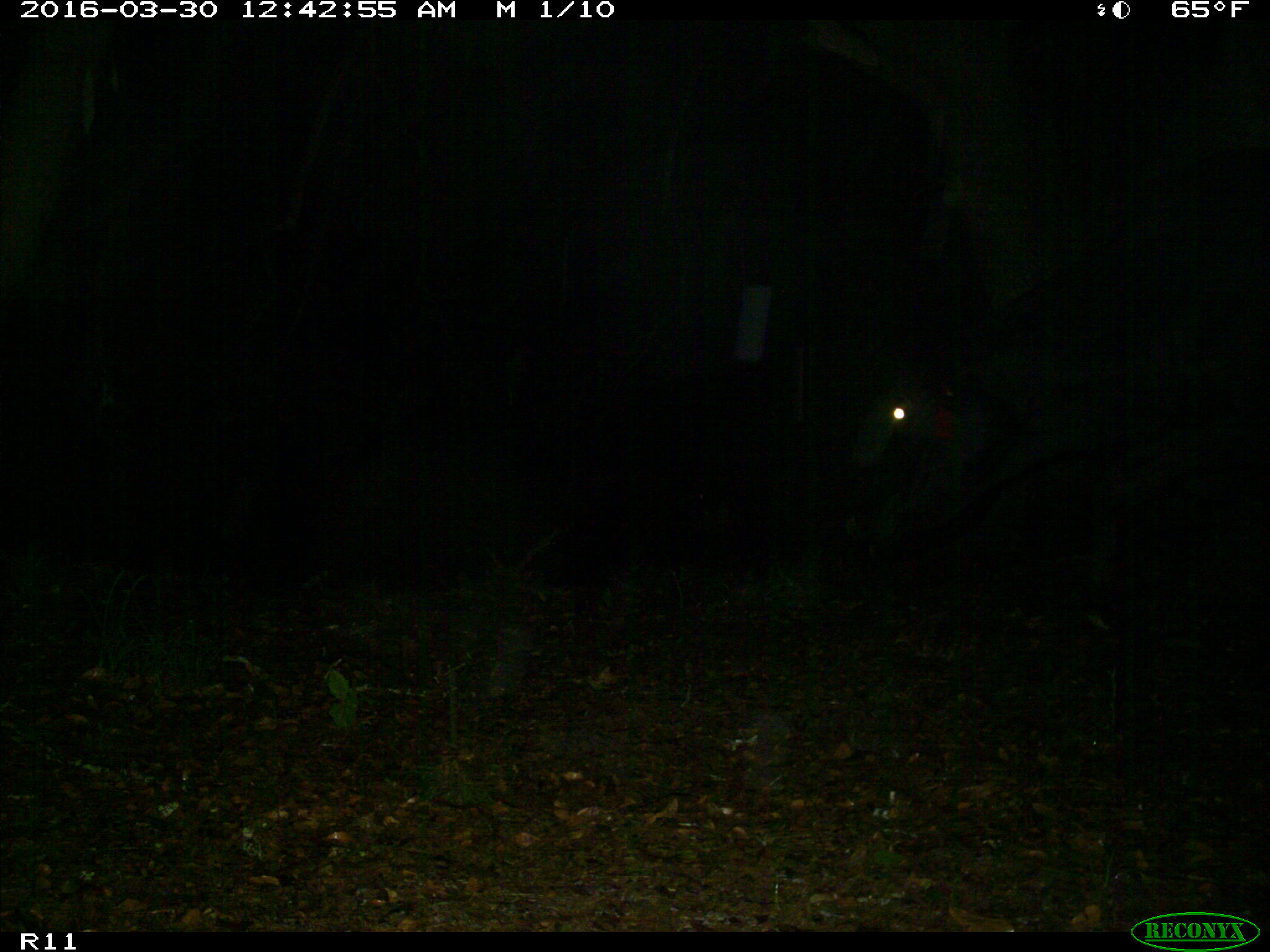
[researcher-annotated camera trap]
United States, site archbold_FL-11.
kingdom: Animalia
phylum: Chordata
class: Mammalia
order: Artiodactyla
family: Bovidae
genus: Bos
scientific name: Bos taurus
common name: domestic cow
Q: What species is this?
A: Bos taurus (domestic cow).